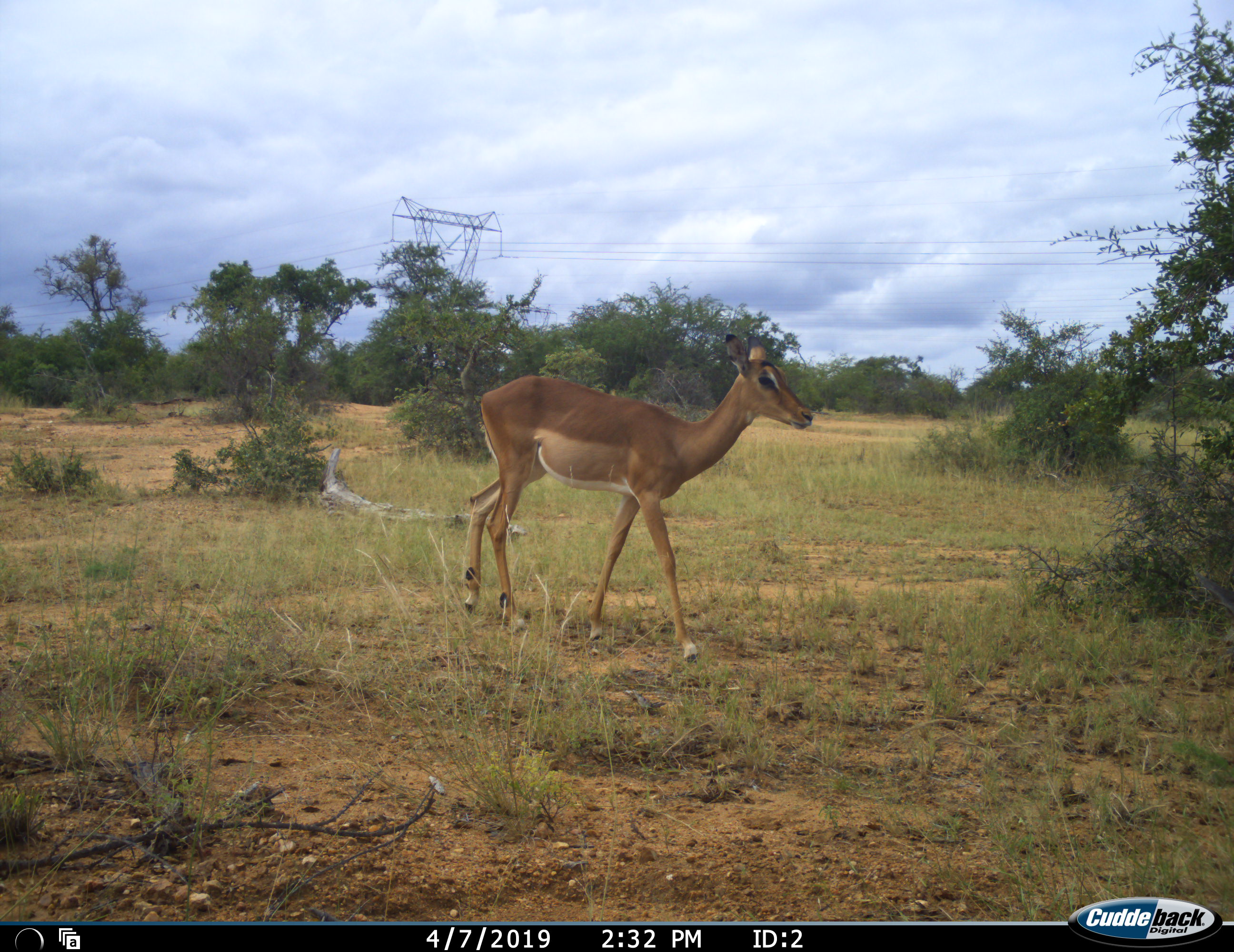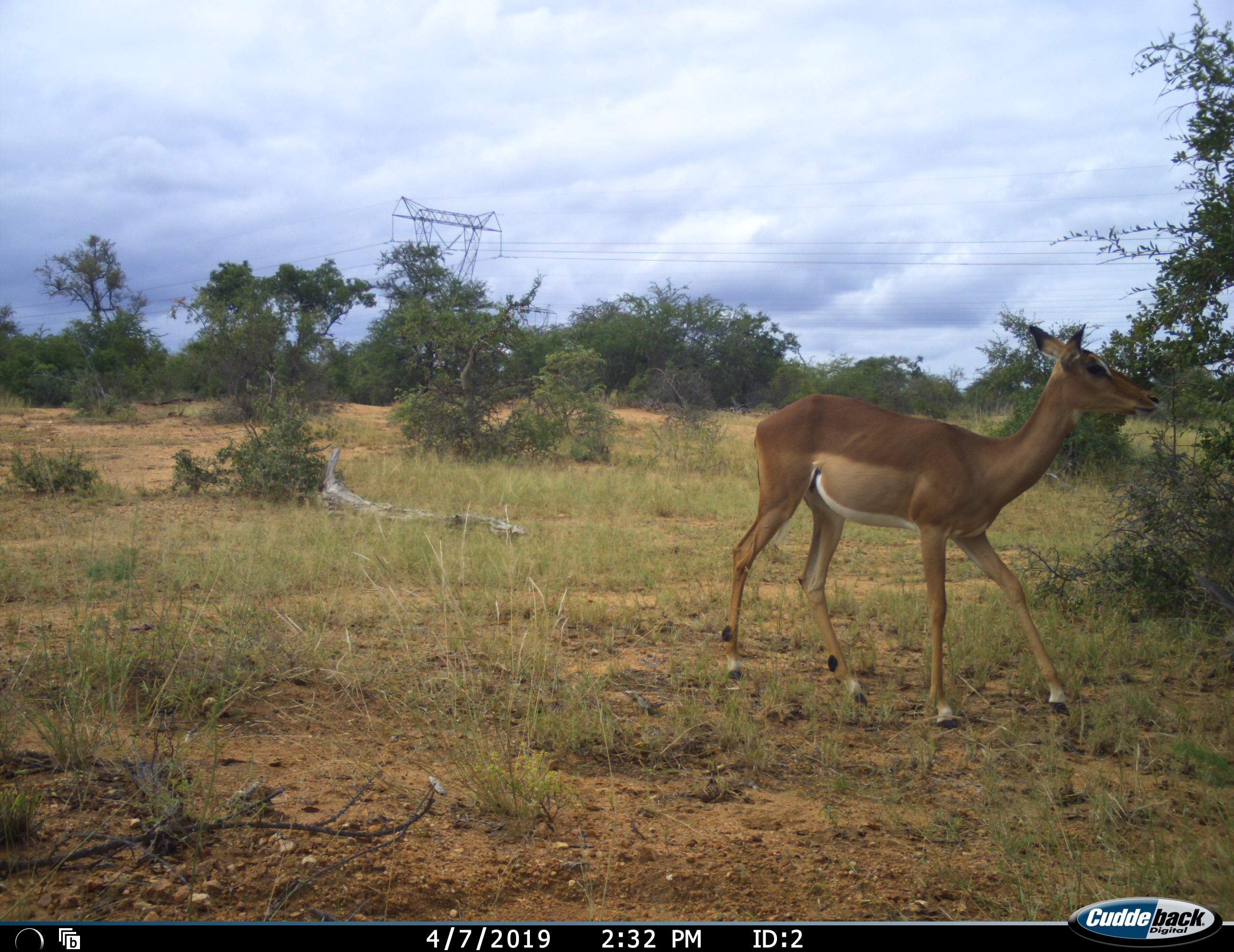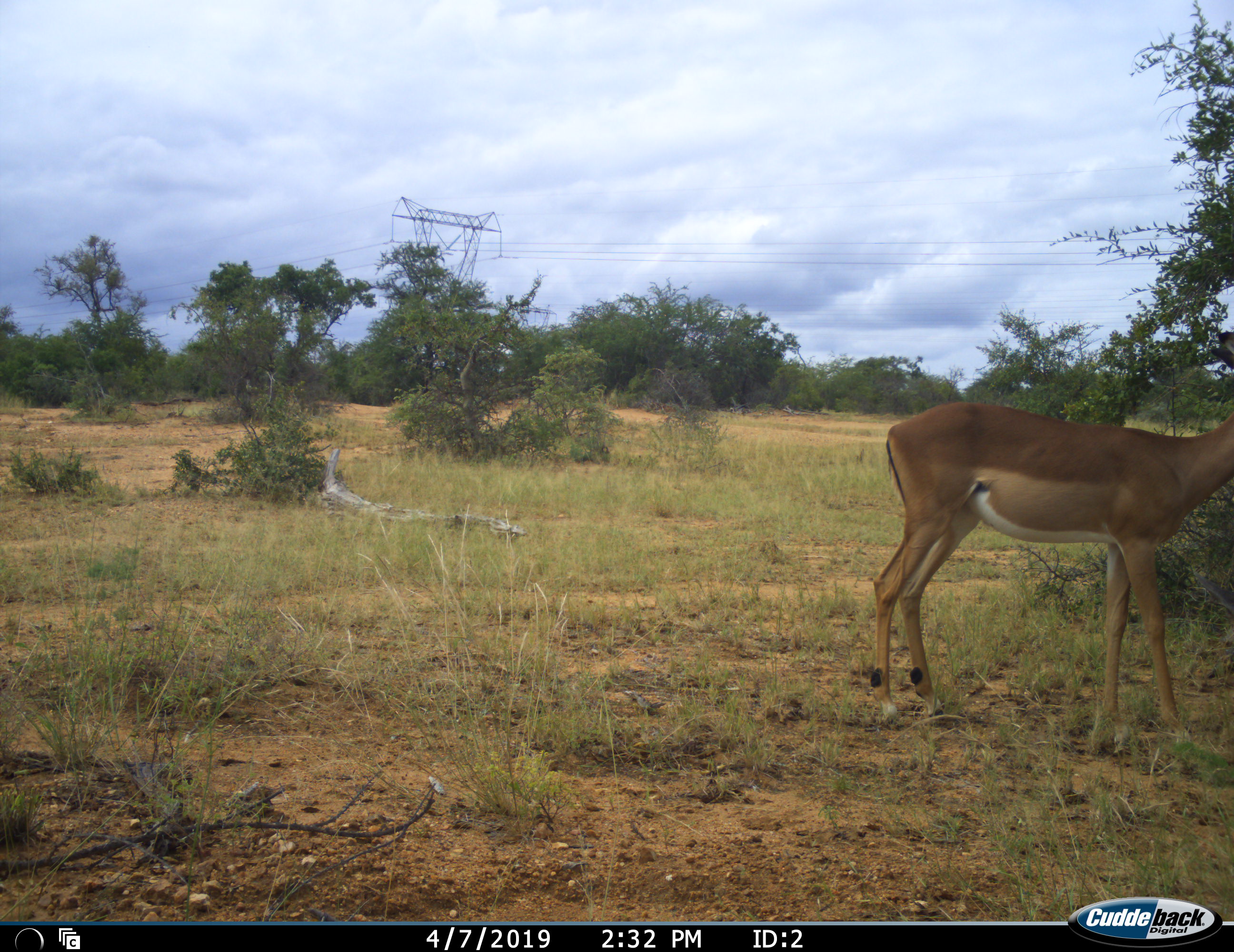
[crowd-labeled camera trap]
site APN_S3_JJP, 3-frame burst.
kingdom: Animalia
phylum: Chordata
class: Mammalia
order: Artiodactyla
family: Bovidae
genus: Aepyceros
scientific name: Aepyceros melampus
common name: impala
Impala (Aepyceros melampus), count 1. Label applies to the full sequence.